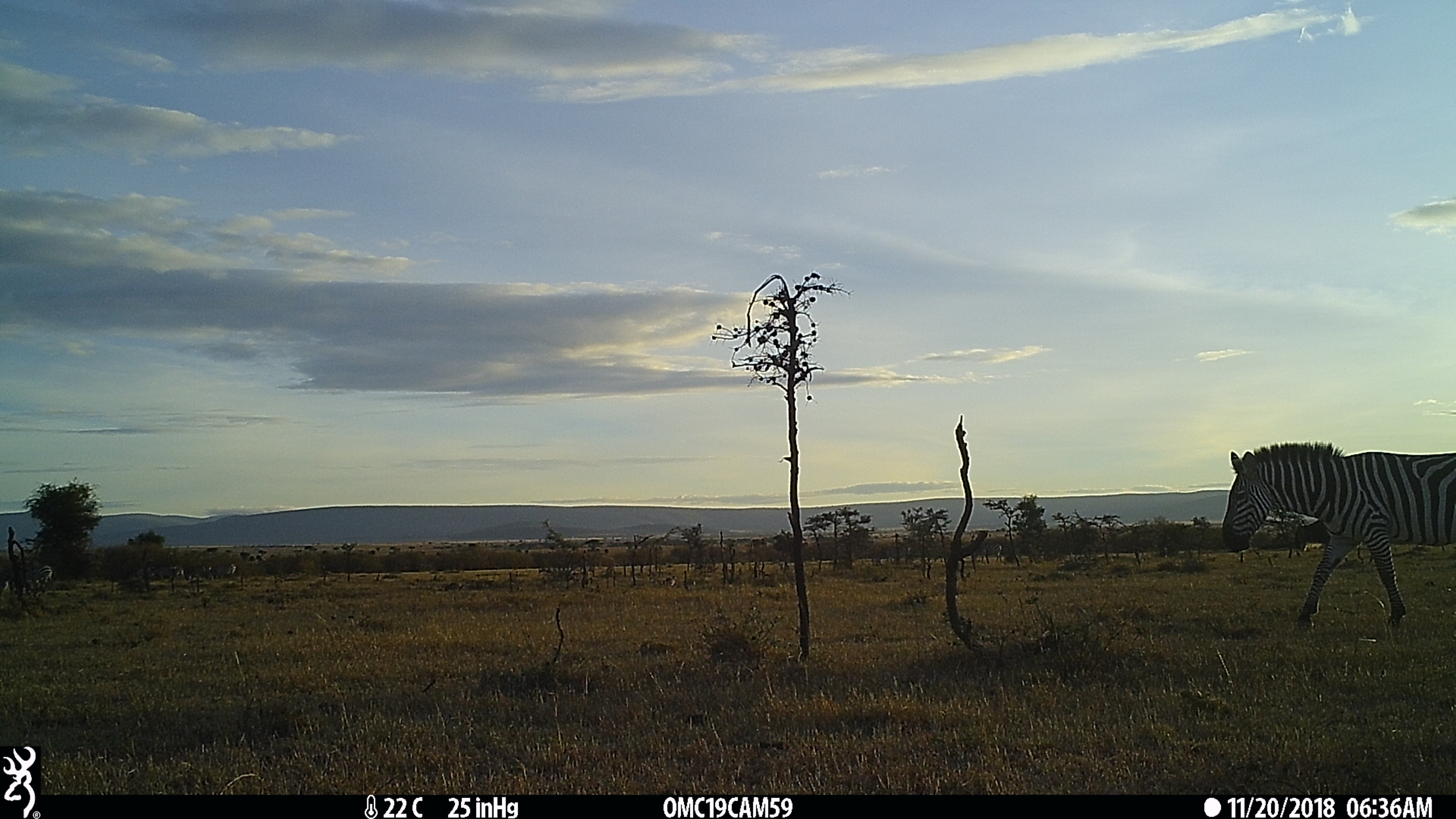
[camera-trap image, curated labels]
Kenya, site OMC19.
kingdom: Animalia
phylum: Chordata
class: Mammalia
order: Perissodactyla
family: Equidae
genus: Equus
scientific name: Equus quagga burchellii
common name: burchell's zebra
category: zebra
Zebra (burchell's zebra) (Equus quagga burchellii).